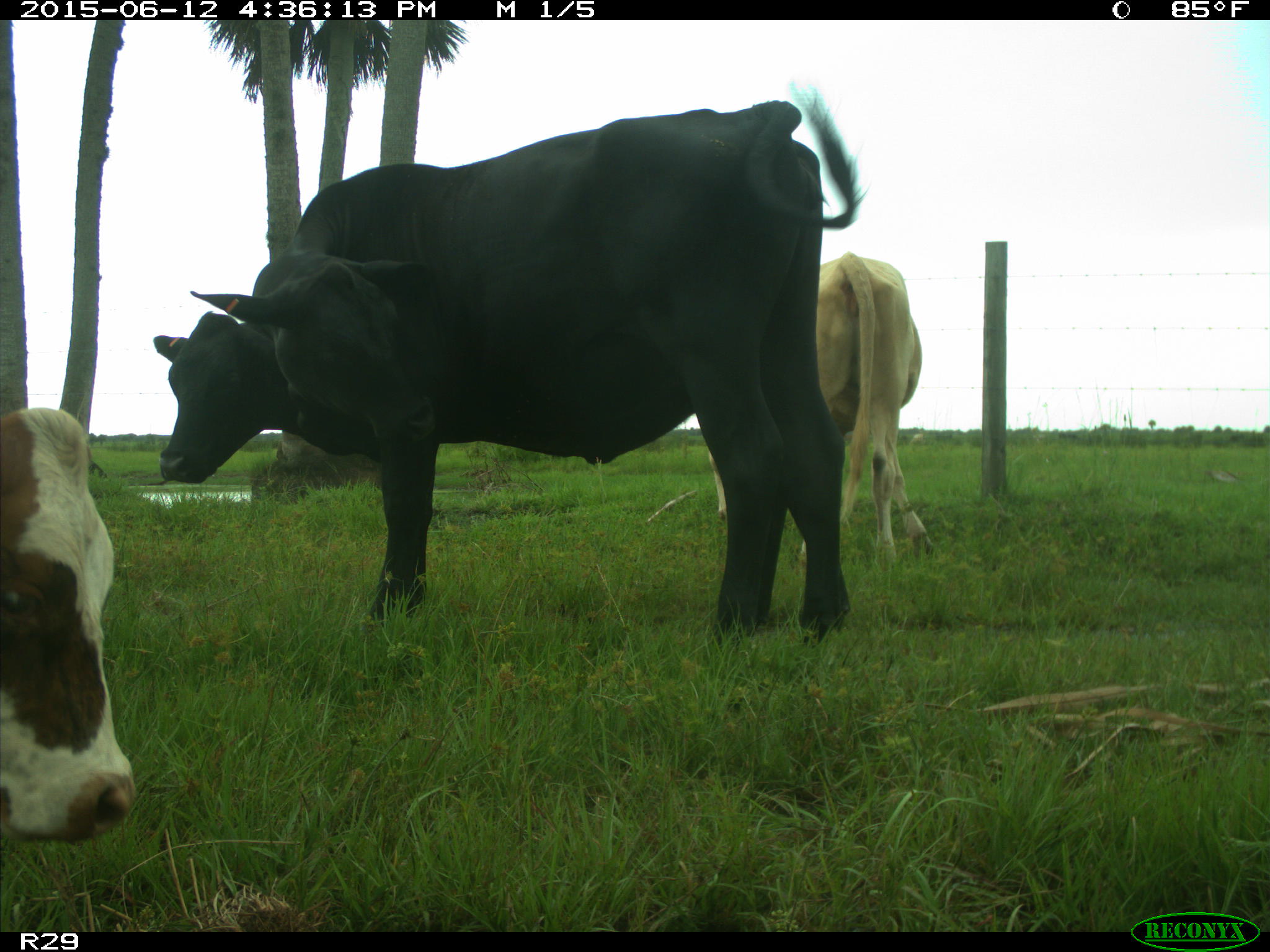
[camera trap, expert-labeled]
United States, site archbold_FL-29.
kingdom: Animalia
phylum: Chordata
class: Mammalia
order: Artiodactyla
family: Bovidae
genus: Bos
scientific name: Bos taurus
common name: domestic cow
Bos taurus (domestic cow).